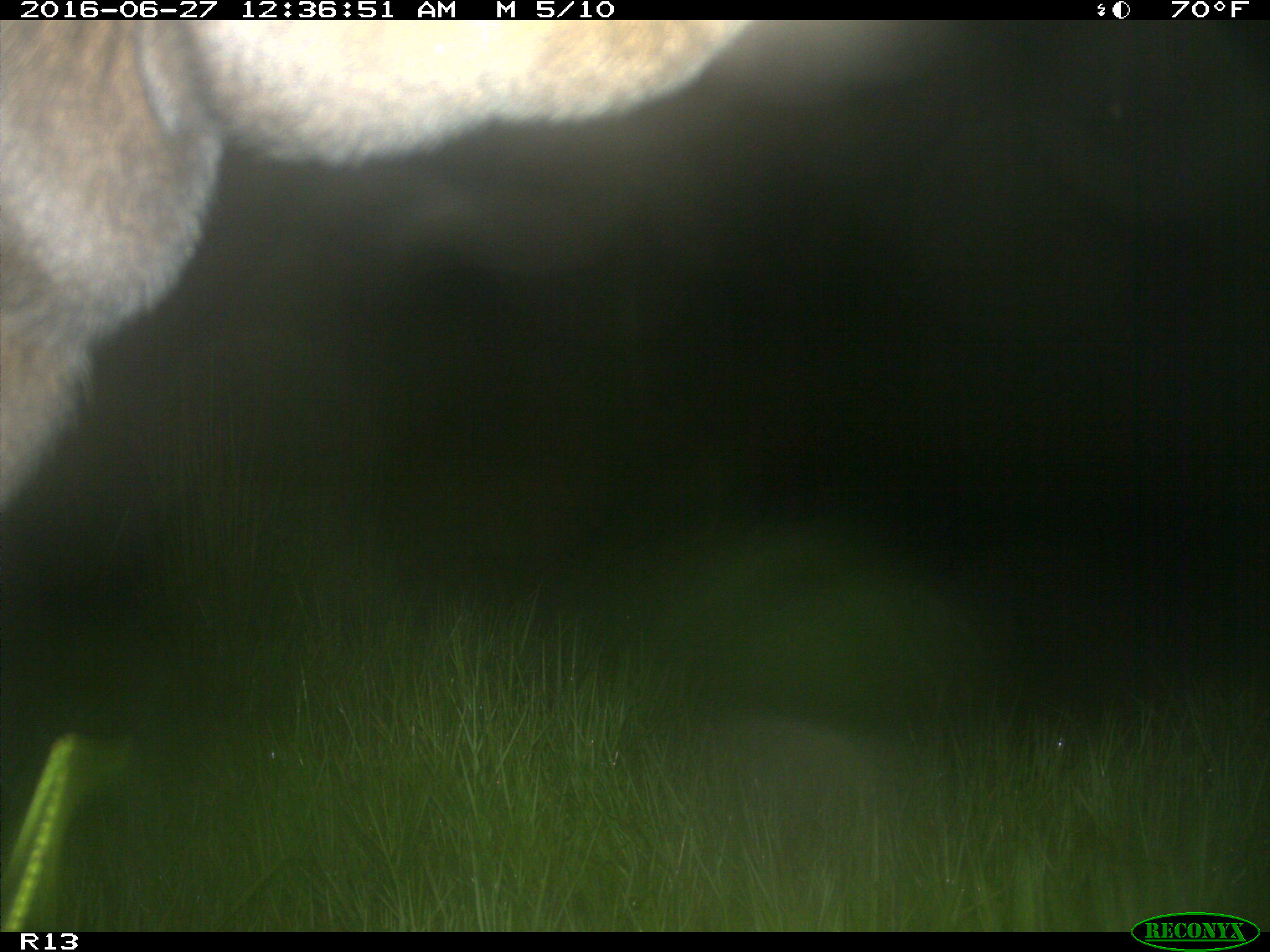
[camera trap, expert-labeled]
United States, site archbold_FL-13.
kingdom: Animalia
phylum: Chordata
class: Mammalia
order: Artiodactyla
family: Bovidae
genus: Bos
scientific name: Bos taurus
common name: domestic cow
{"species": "Bos taurus (domestic cow)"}